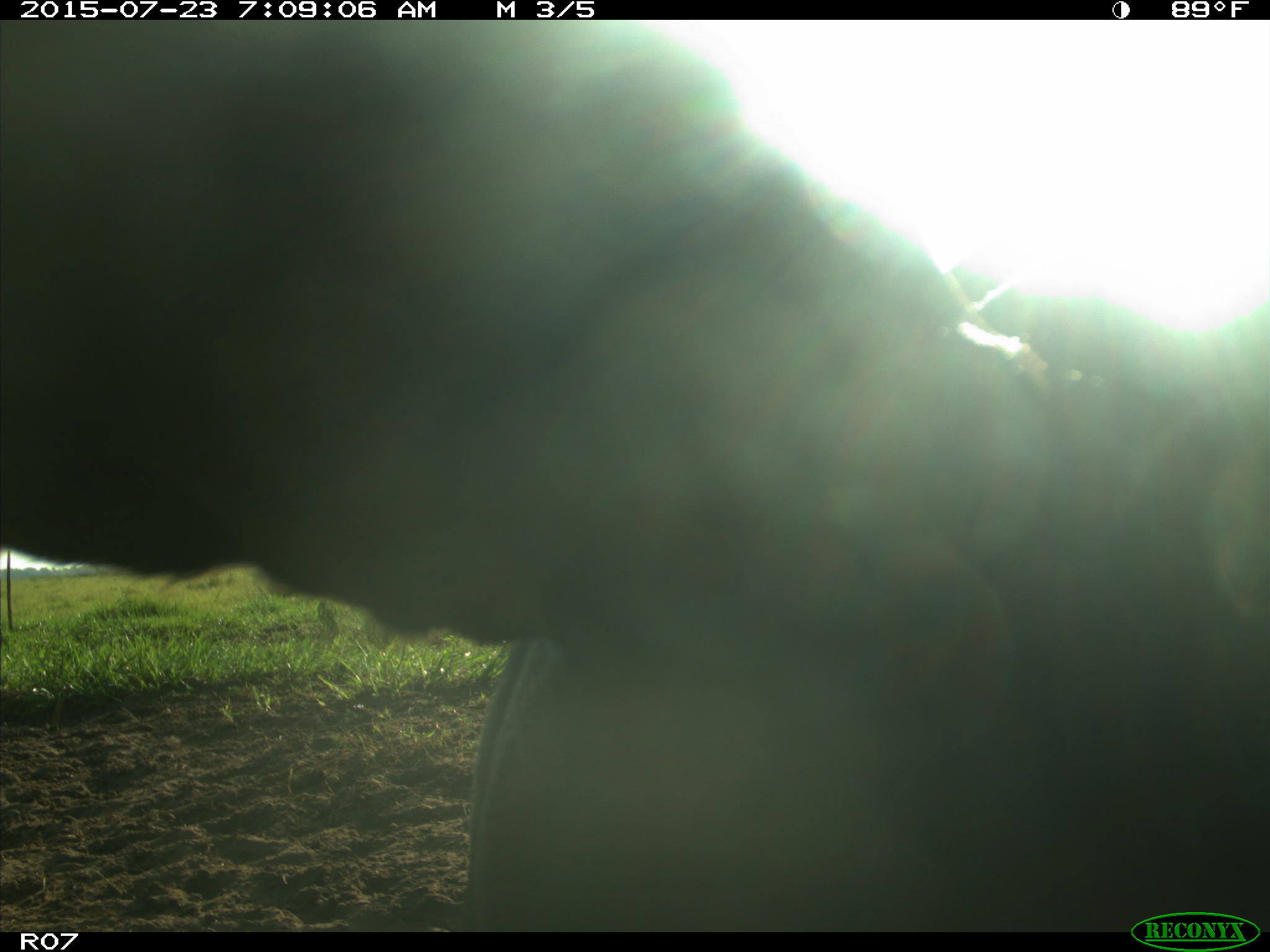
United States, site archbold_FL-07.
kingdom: Animalia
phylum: Chordata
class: Mammalia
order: Artiodactyla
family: Bovidae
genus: Bos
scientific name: Bos taurus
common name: domestic cow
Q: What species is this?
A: Bos taurus (domestic cow).